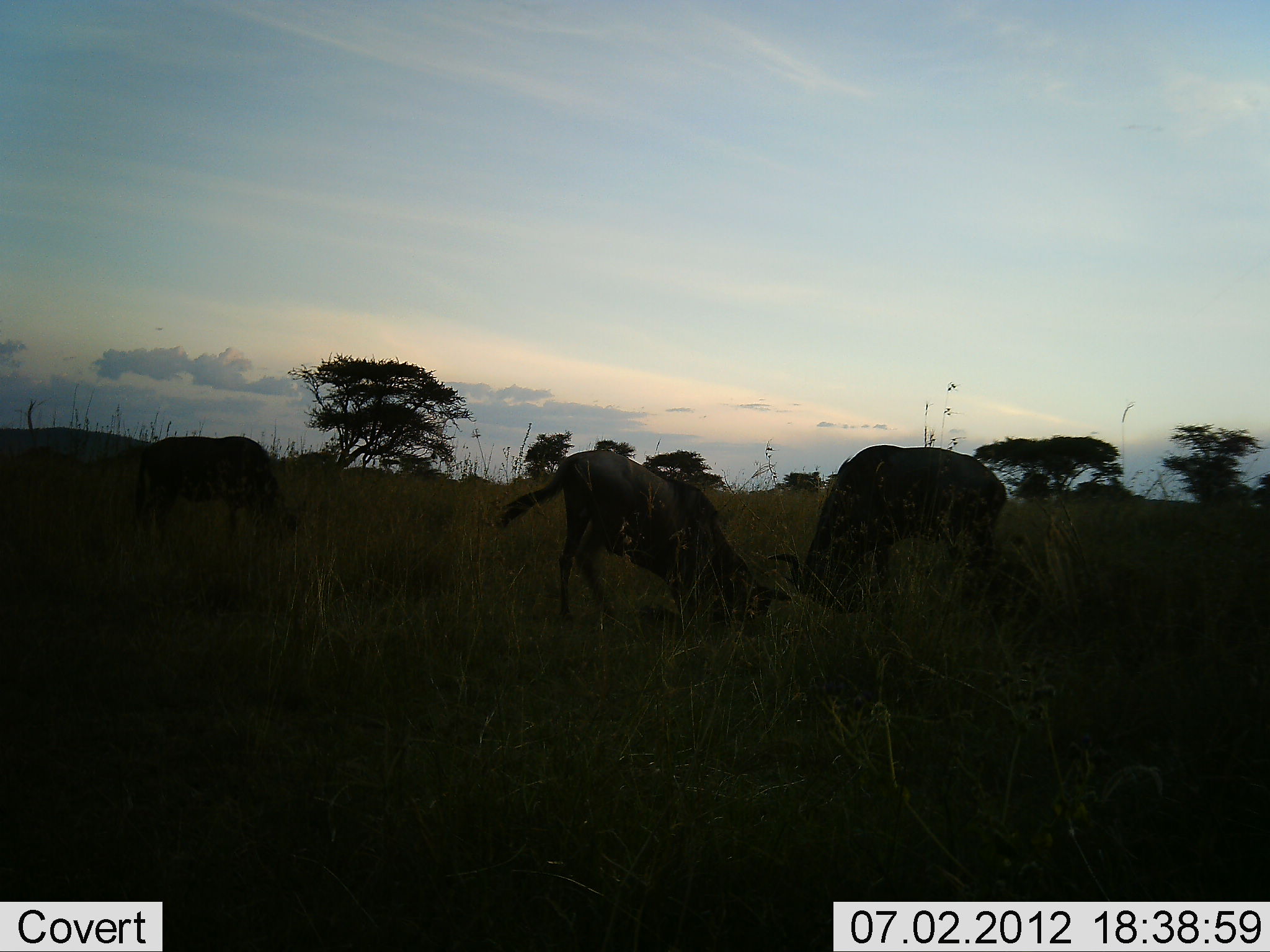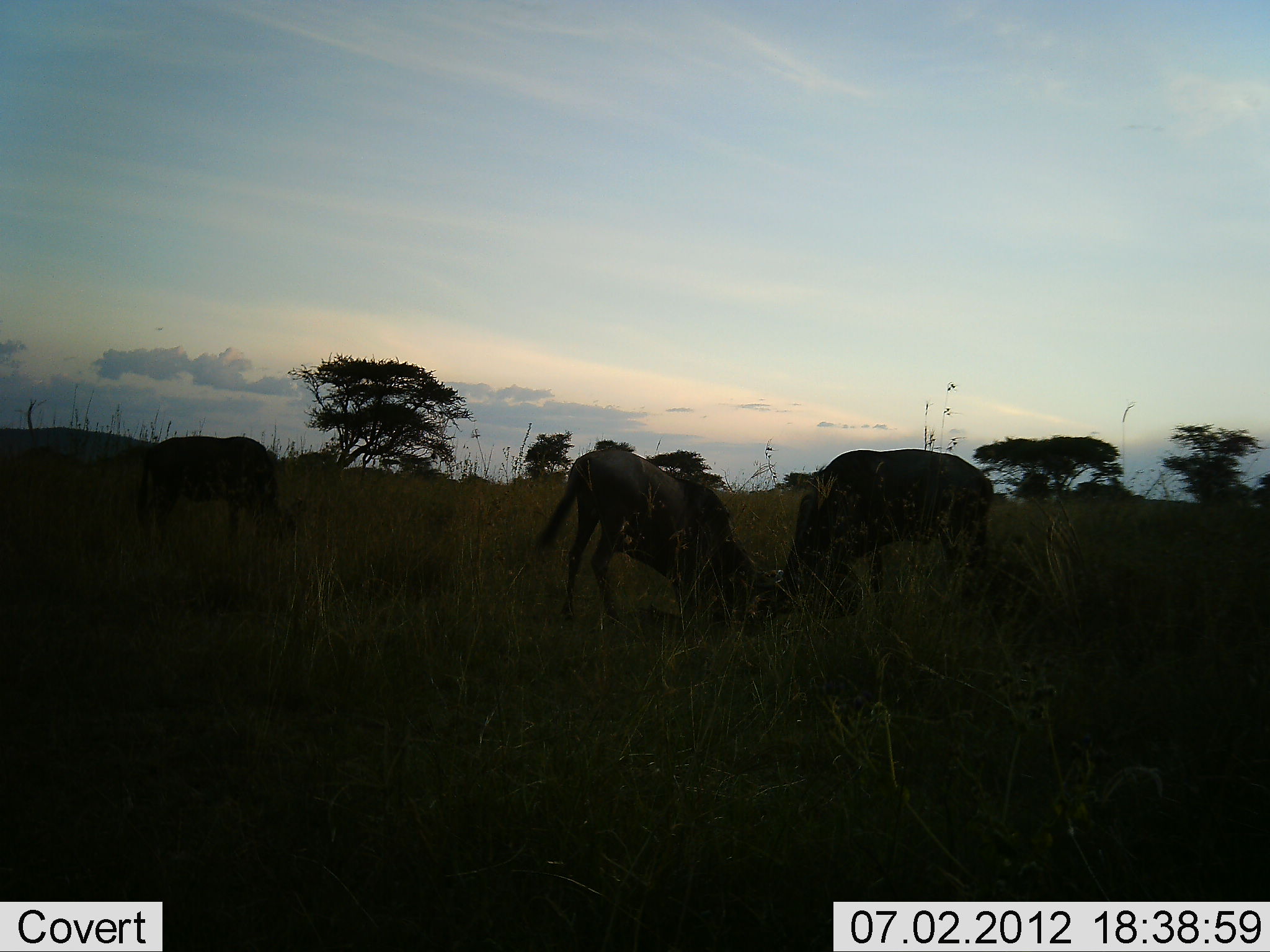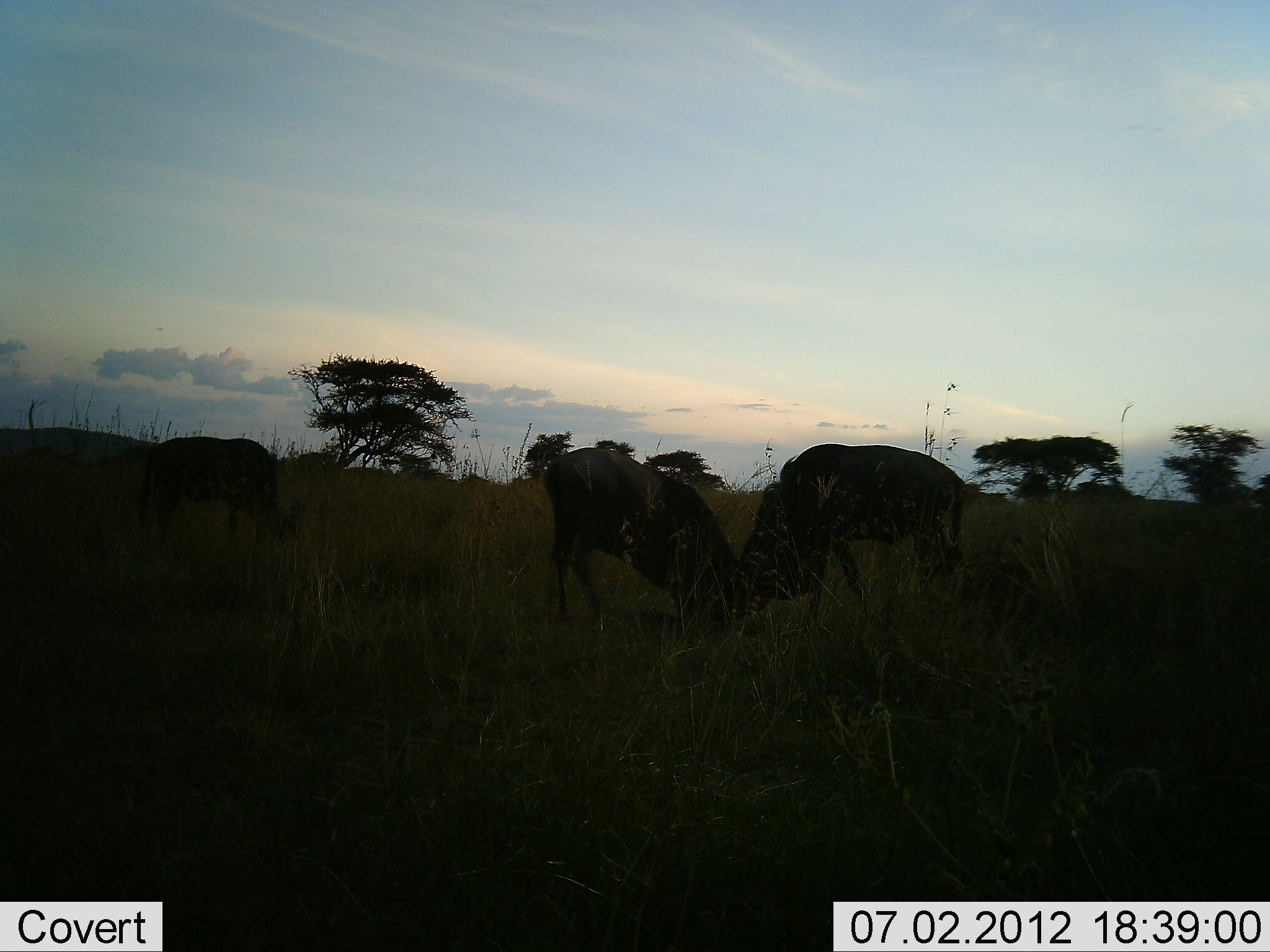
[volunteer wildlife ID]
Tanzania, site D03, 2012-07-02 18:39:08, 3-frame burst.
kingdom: Animalia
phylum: Chordata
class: Mammalia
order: Artiodactyla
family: Bovidae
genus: Connochaetes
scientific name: Connochaetes taurinus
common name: blue wildebeest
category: wildebeest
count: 3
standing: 70%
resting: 0%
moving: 0%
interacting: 80%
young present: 0%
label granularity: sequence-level